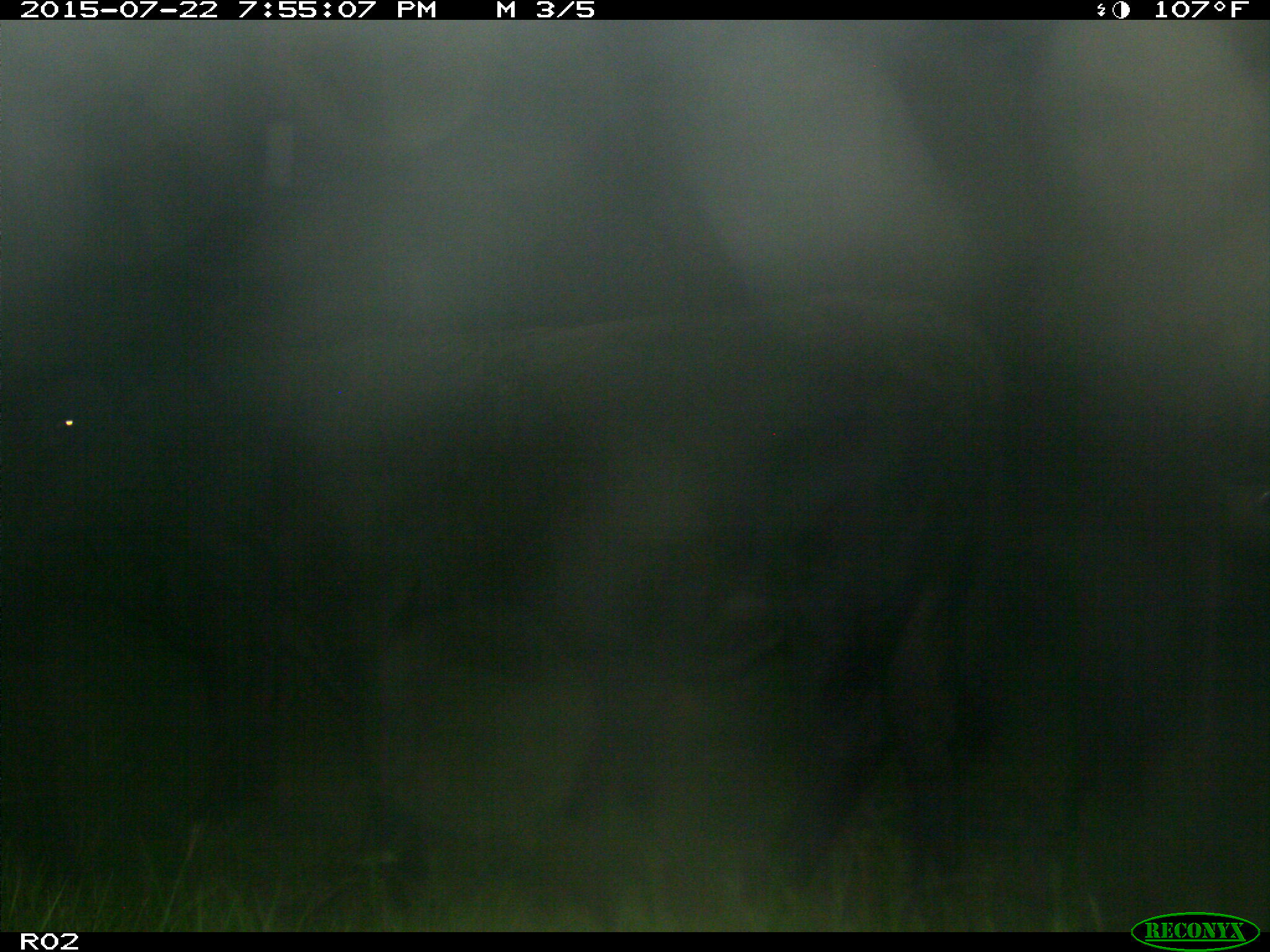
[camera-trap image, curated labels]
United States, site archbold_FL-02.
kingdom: Animalia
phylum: Chordata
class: Mammalia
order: Artiodactyla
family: Bovidae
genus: Bos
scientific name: Bos taurus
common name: domestic cow